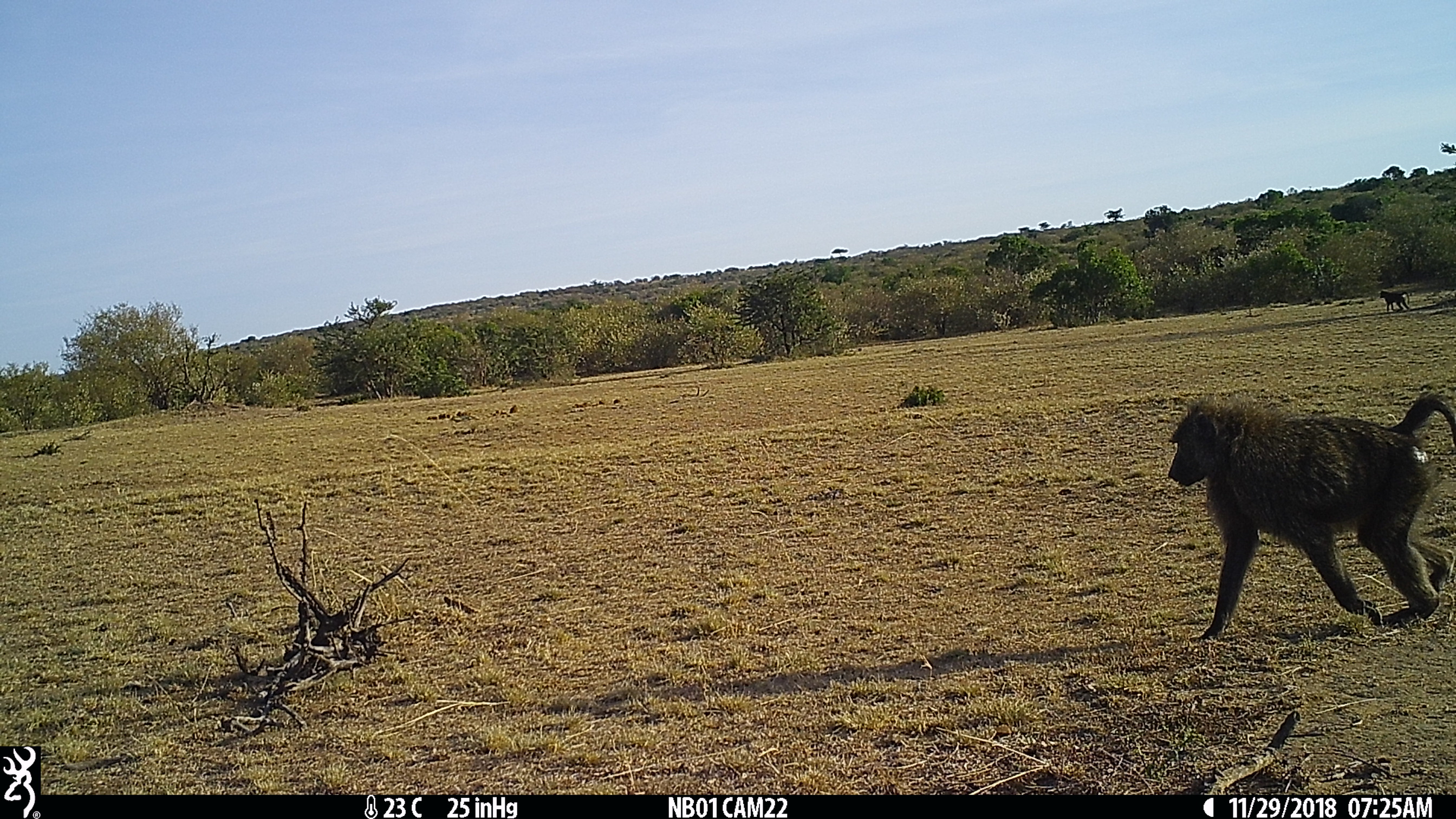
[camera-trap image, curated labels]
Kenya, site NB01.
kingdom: Animalia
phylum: Chordata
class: Mammalia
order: Primates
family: Cercopithecidae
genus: Papio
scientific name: Papio anubis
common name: olive baboon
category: baboon